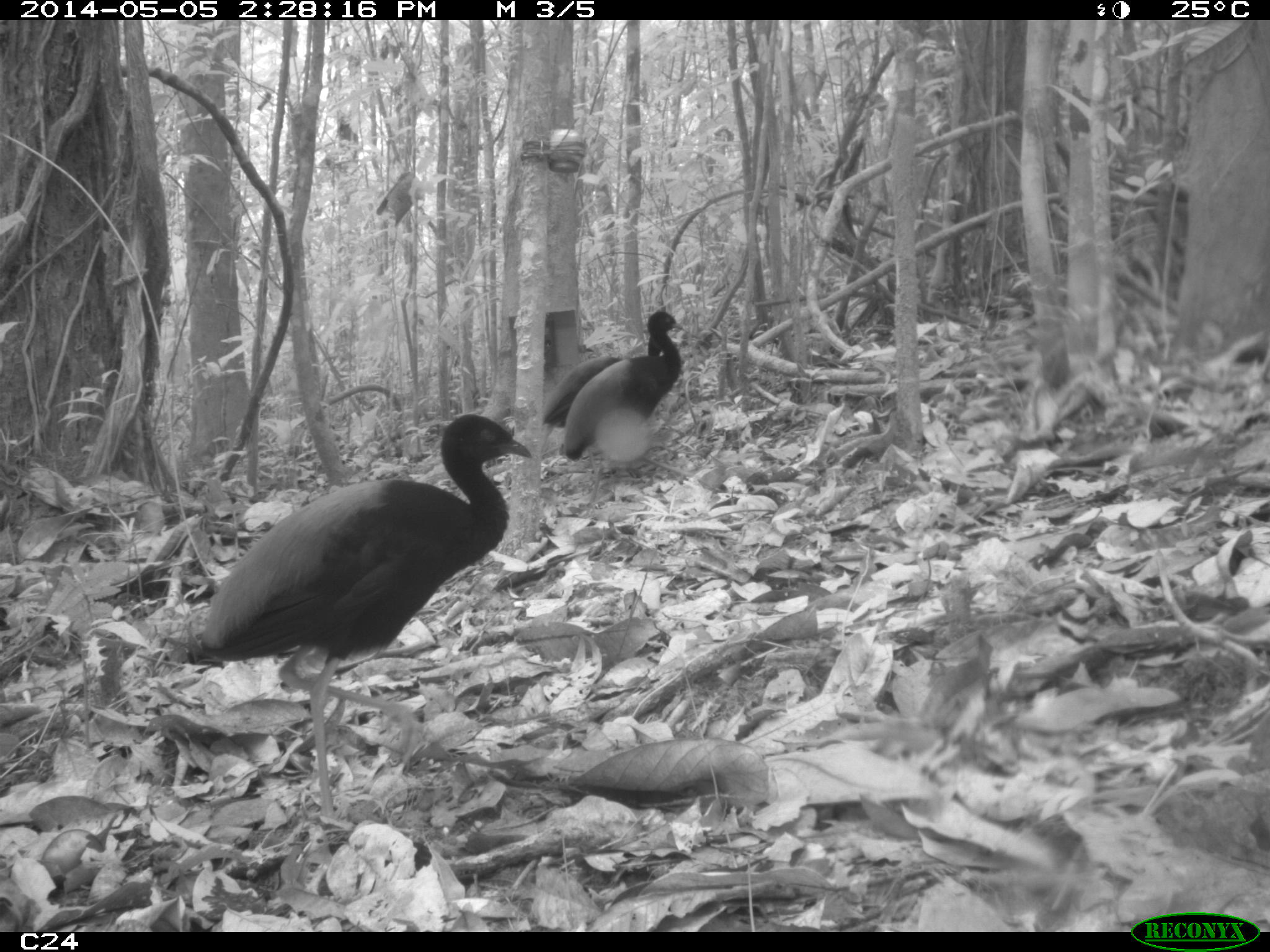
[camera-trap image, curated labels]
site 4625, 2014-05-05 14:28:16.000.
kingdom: Animalia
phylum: Chordata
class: Aves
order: Gruiformes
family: Psophiidae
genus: Psophia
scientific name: Psophia crepitans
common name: gray-winged trumpeter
Psophia crepitans (gray-winged trumpeter), count 3, age adult.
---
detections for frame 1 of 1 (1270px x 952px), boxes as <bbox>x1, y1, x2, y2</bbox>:
psophia crepitans: <bbox>194, 411, 532, 825</bbox>; <bbox>559, 309, 683, 487</bbox>; <bbox>541, 354, 665, 429</bbox>